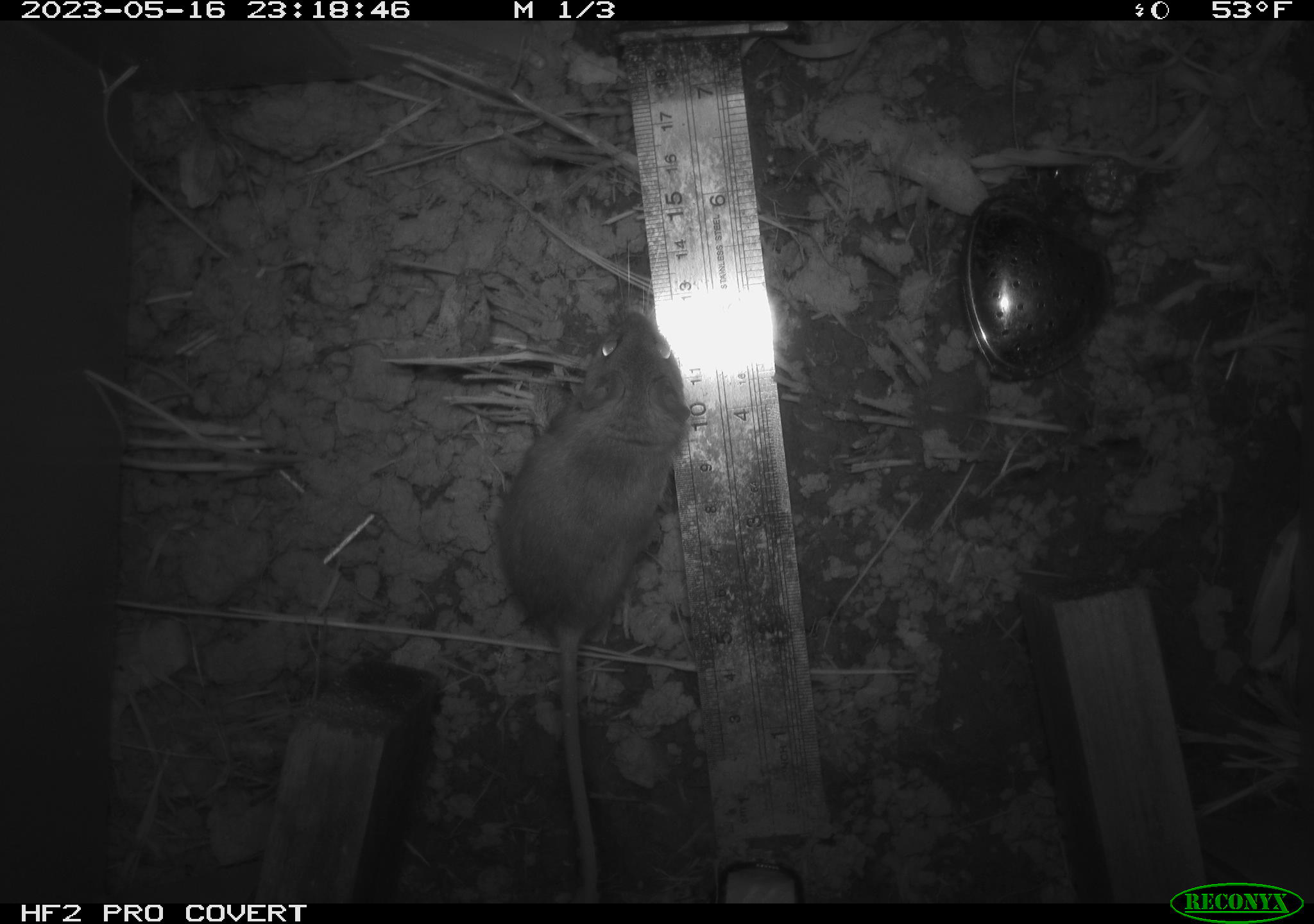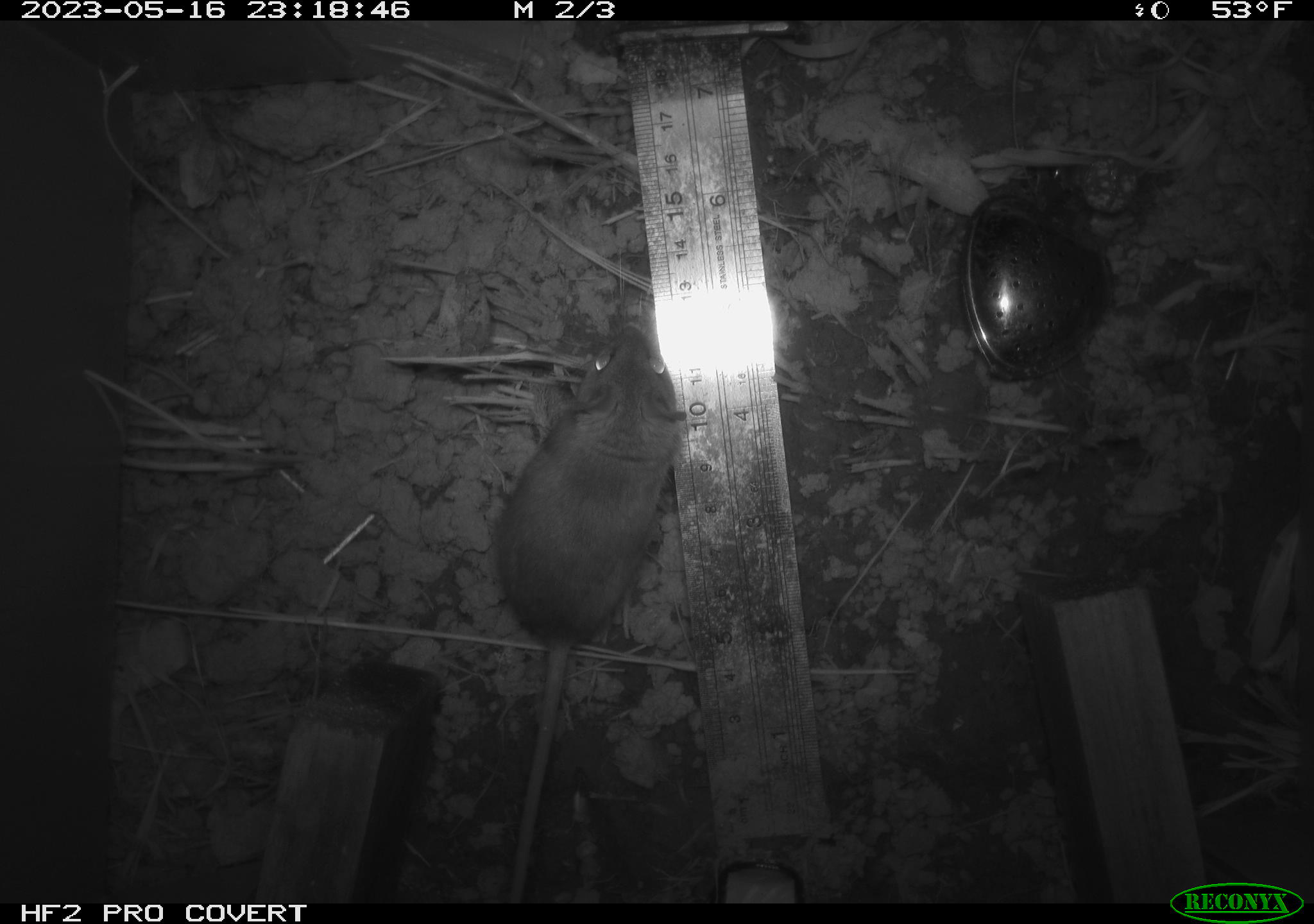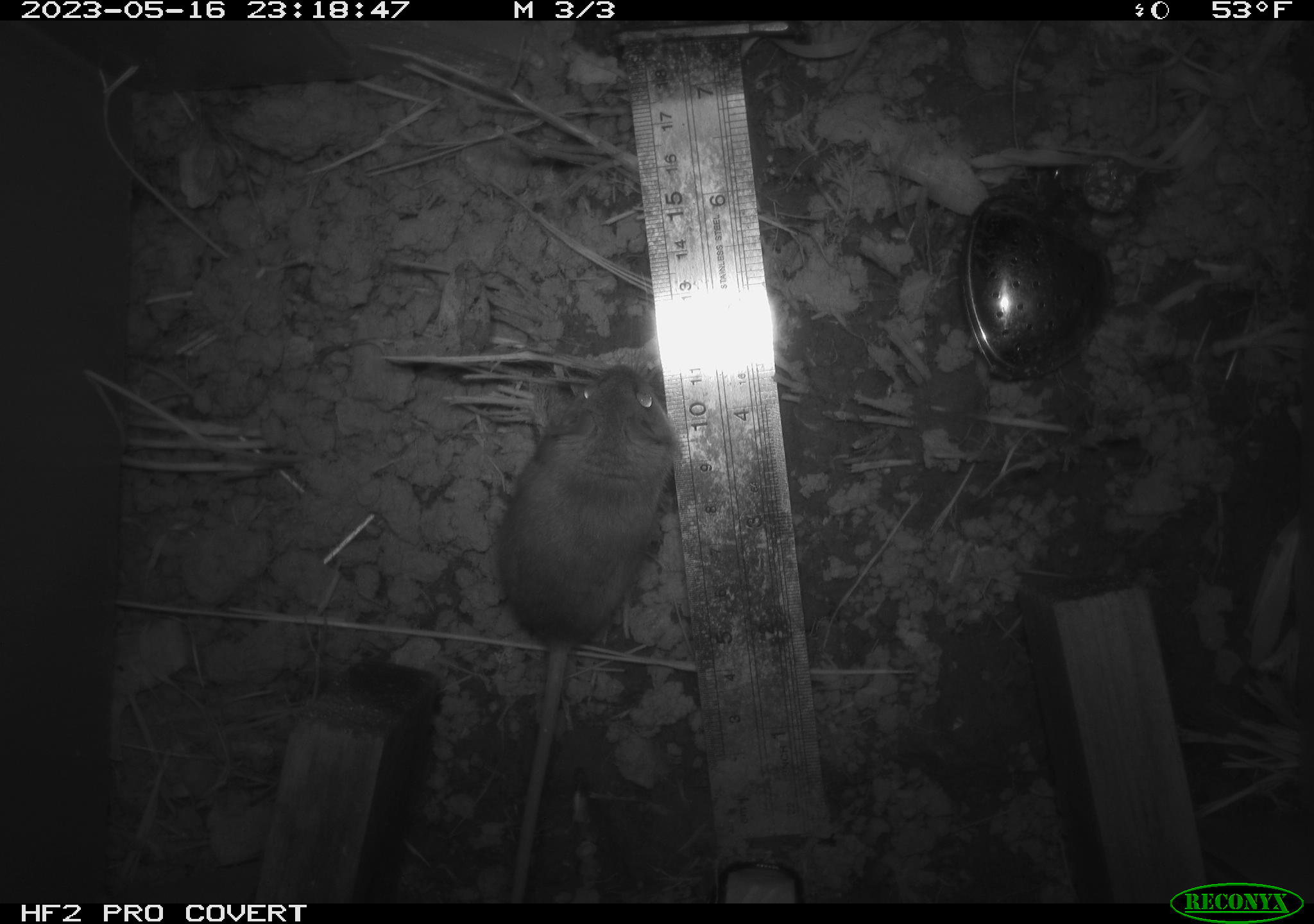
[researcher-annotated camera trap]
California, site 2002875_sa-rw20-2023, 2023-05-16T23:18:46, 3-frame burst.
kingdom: Animalia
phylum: Chordata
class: Mammalia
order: Rodentia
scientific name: Rodentia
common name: mouse species